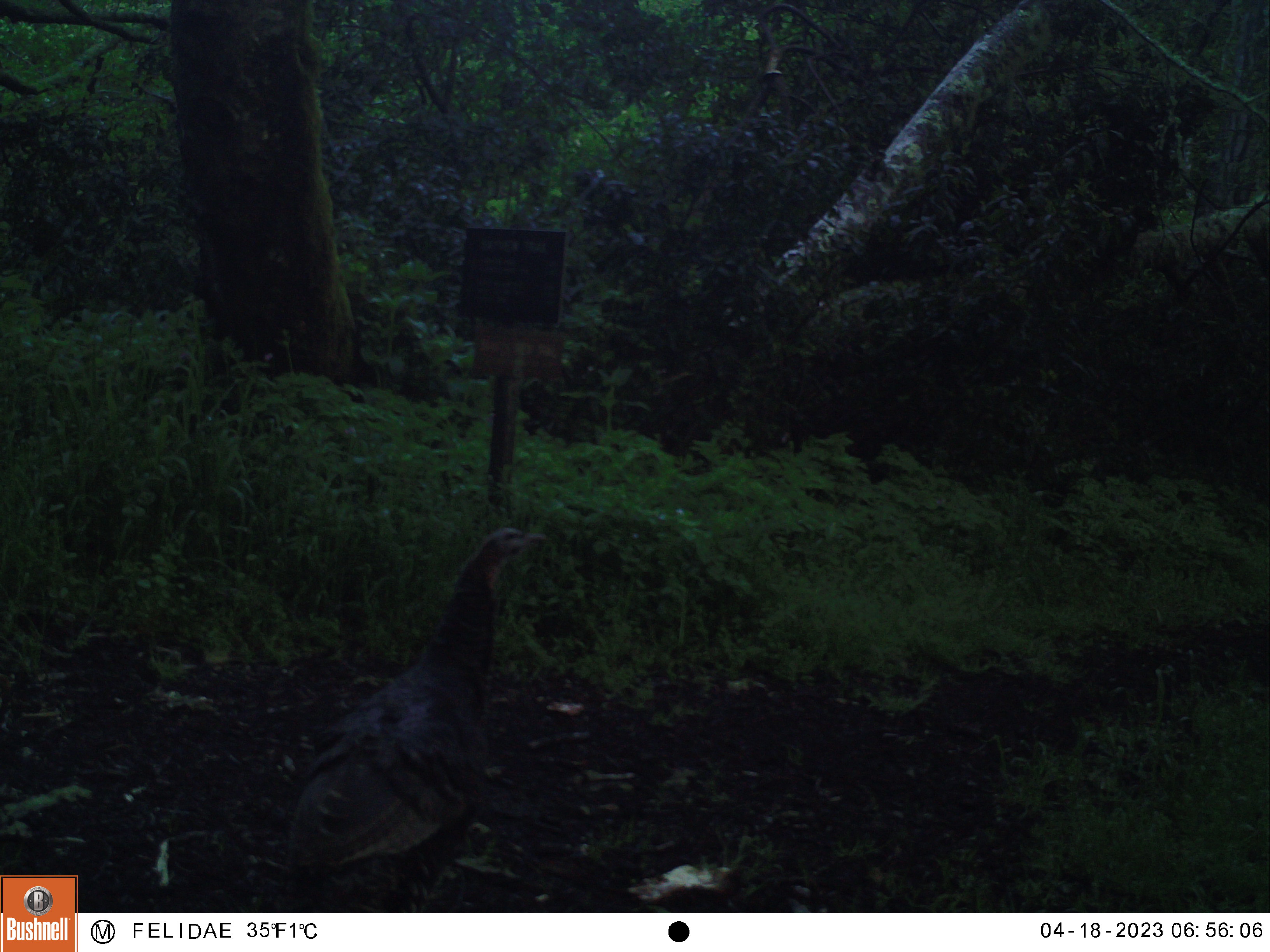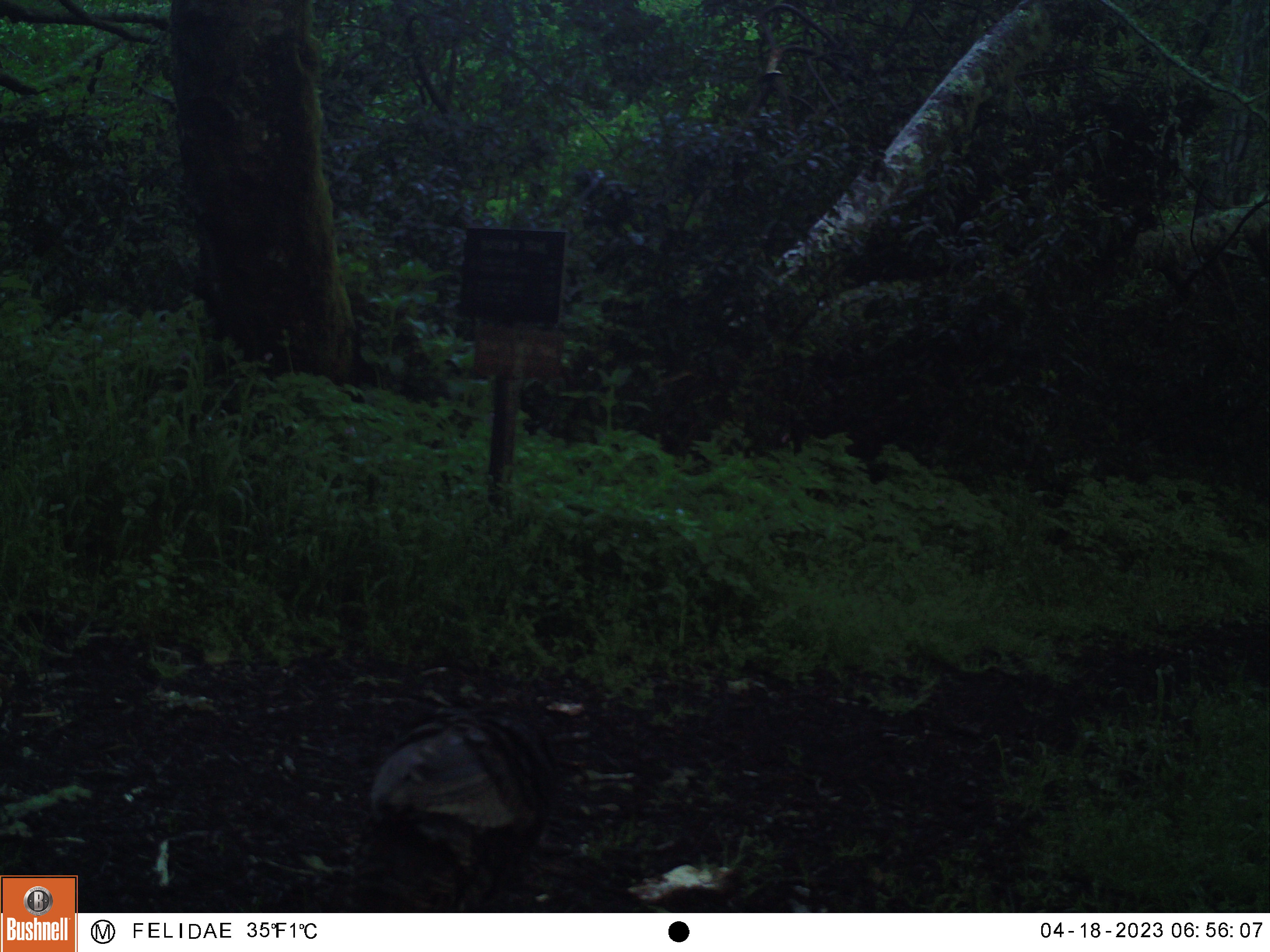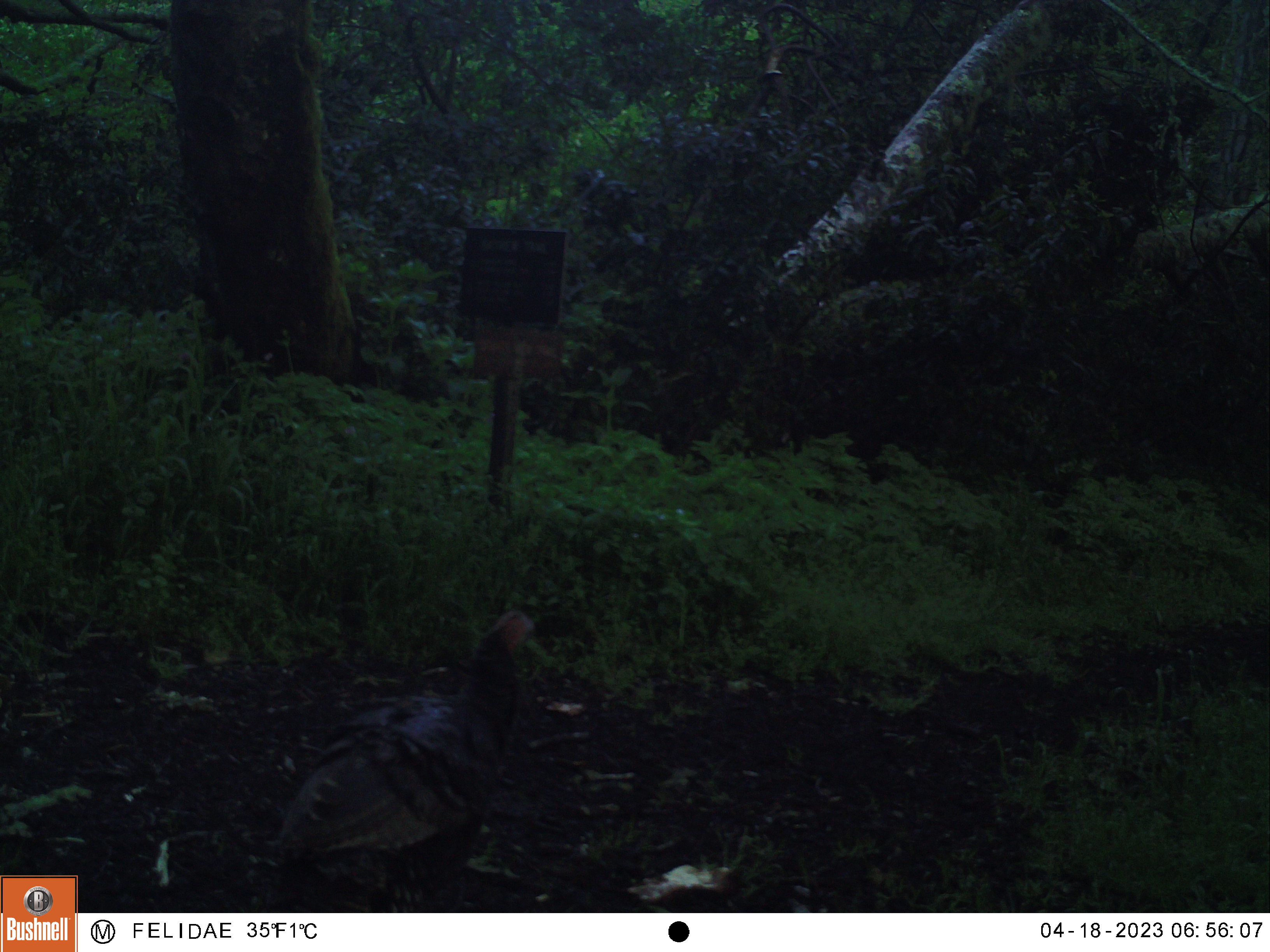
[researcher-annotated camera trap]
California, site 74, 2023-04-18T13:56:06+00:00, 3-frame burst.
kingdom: Animalia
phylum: Chordata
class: Aves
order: Galliformes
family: Phasianidae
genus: Meleagris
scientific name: Meleagris gallopavo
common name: turkey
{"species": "turkey (Meleagris gallopavo)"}